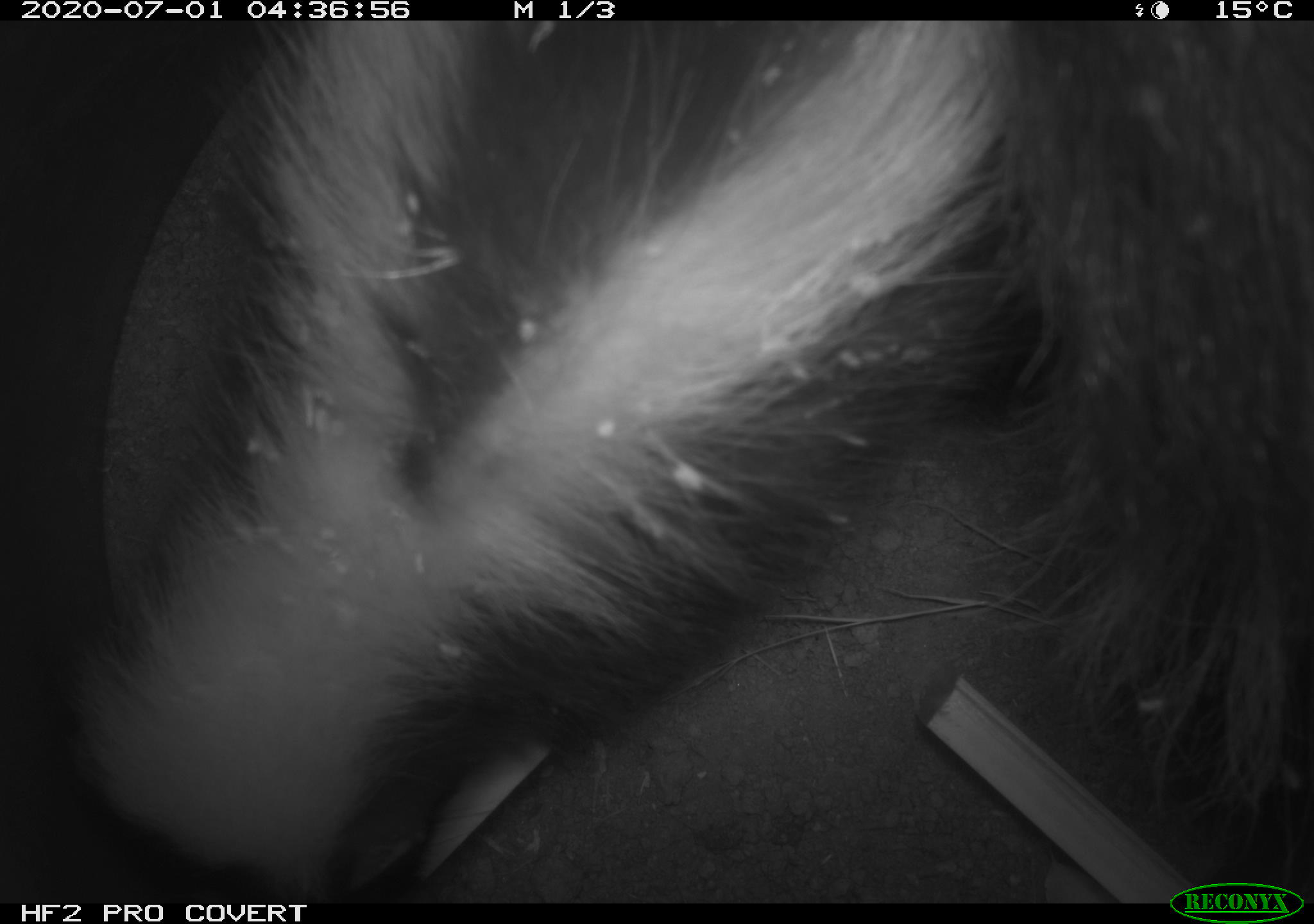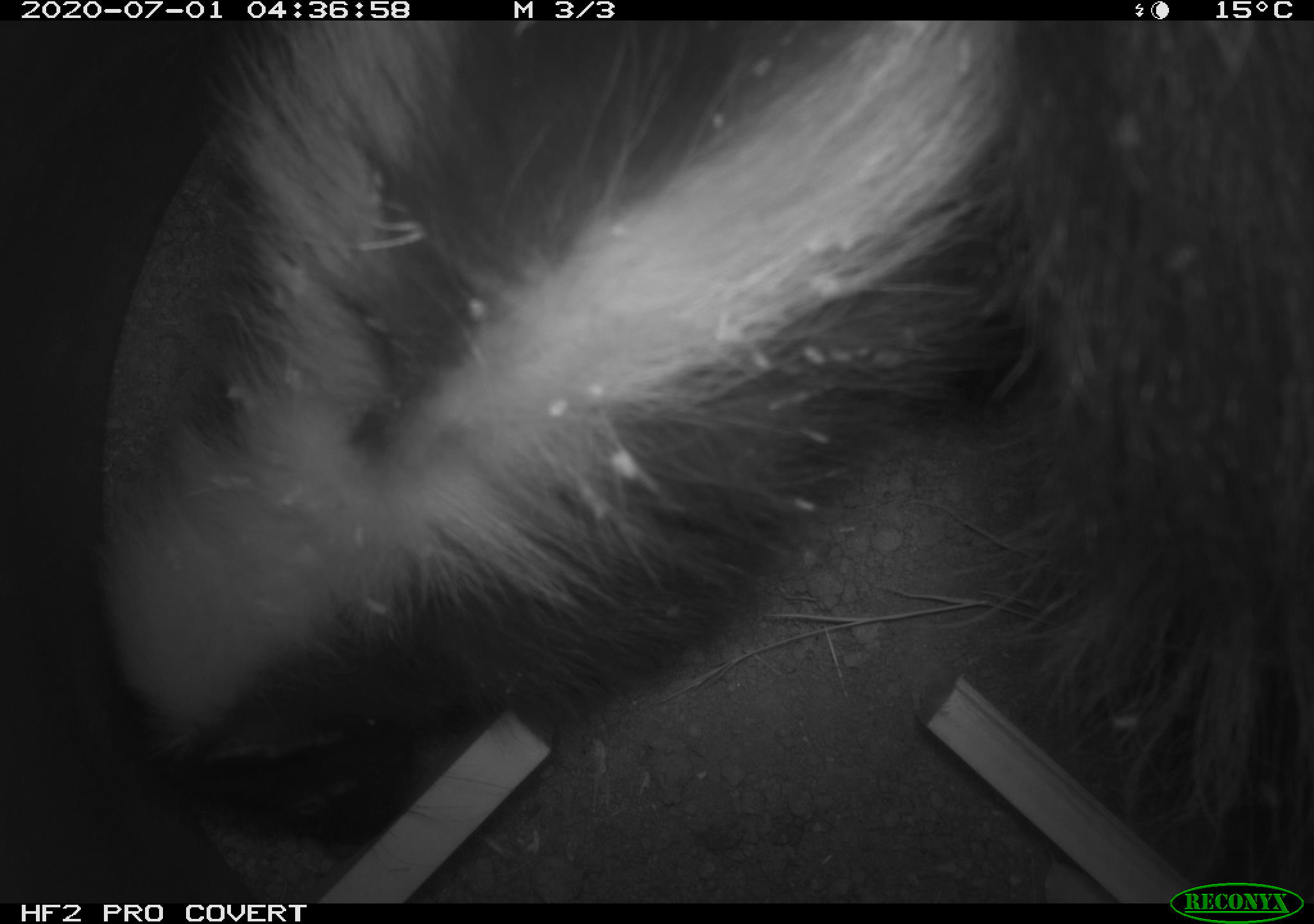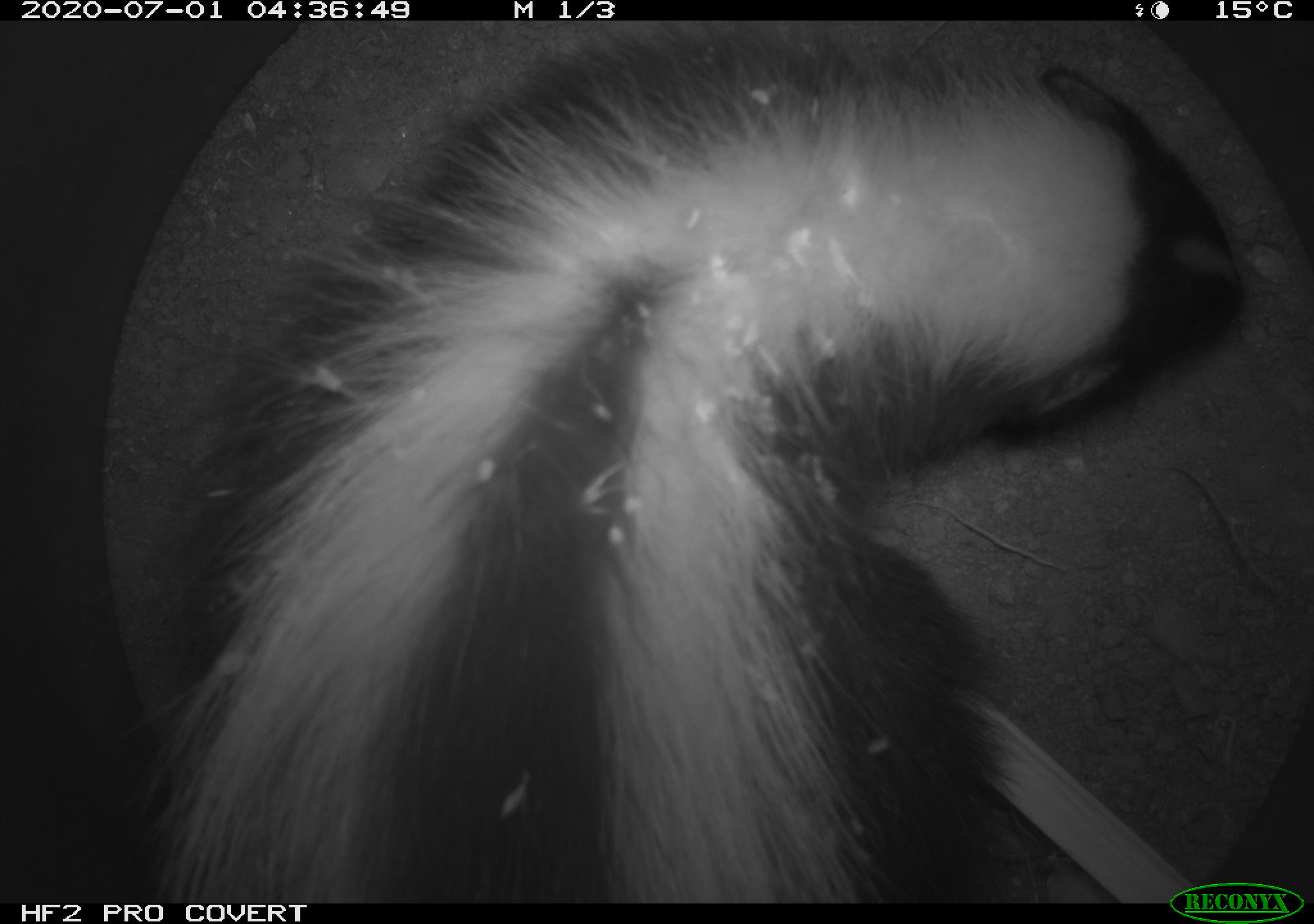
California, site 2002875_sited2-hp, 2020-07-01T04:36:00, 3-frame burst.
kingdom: Animalia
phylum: Chordata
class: Mammalia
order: Carnivora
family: Mephitidae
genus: Mephitis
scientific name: Mephitis mephitis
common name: striped skunk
Striped skunk (Mephitis mephitis).